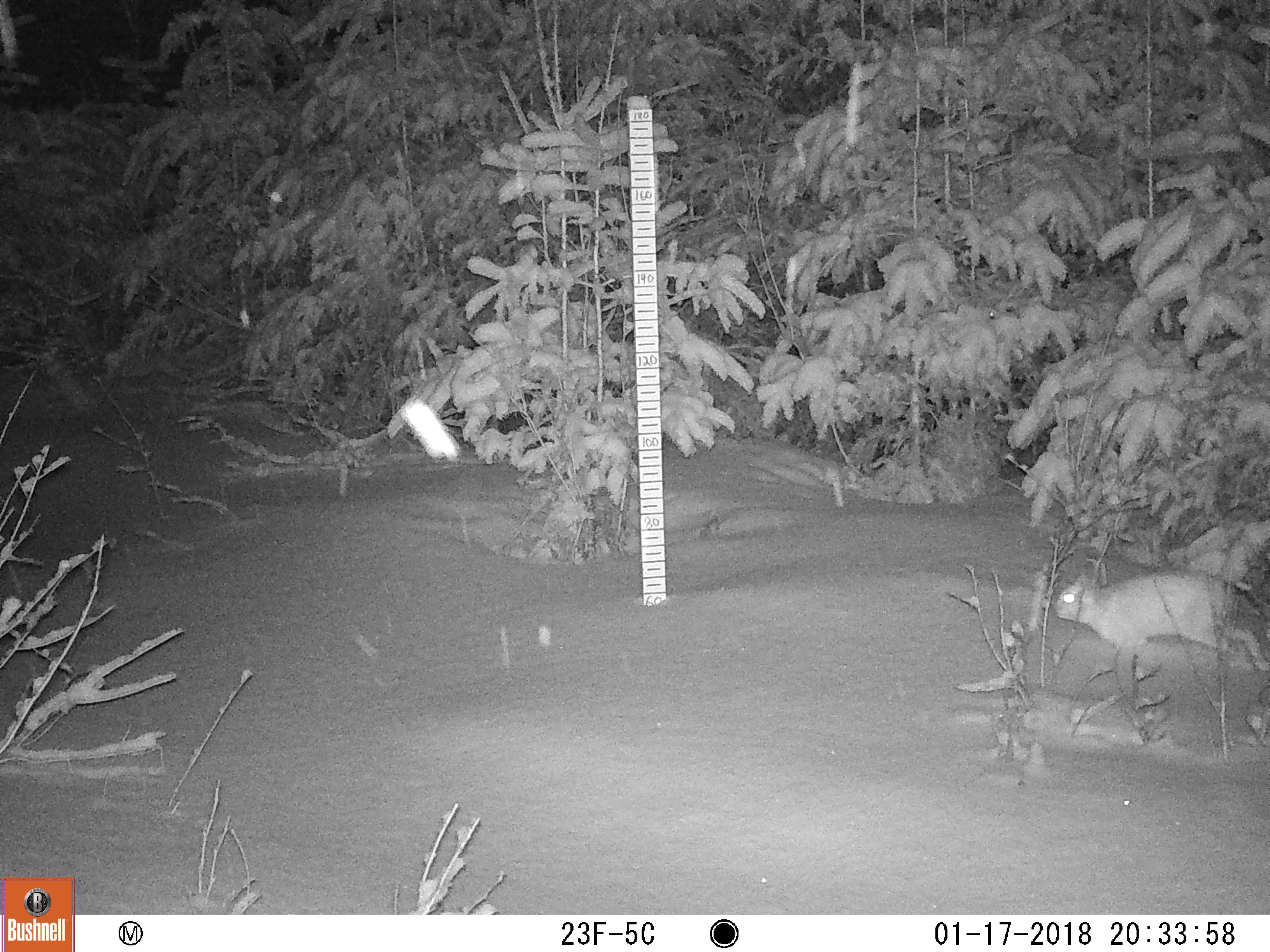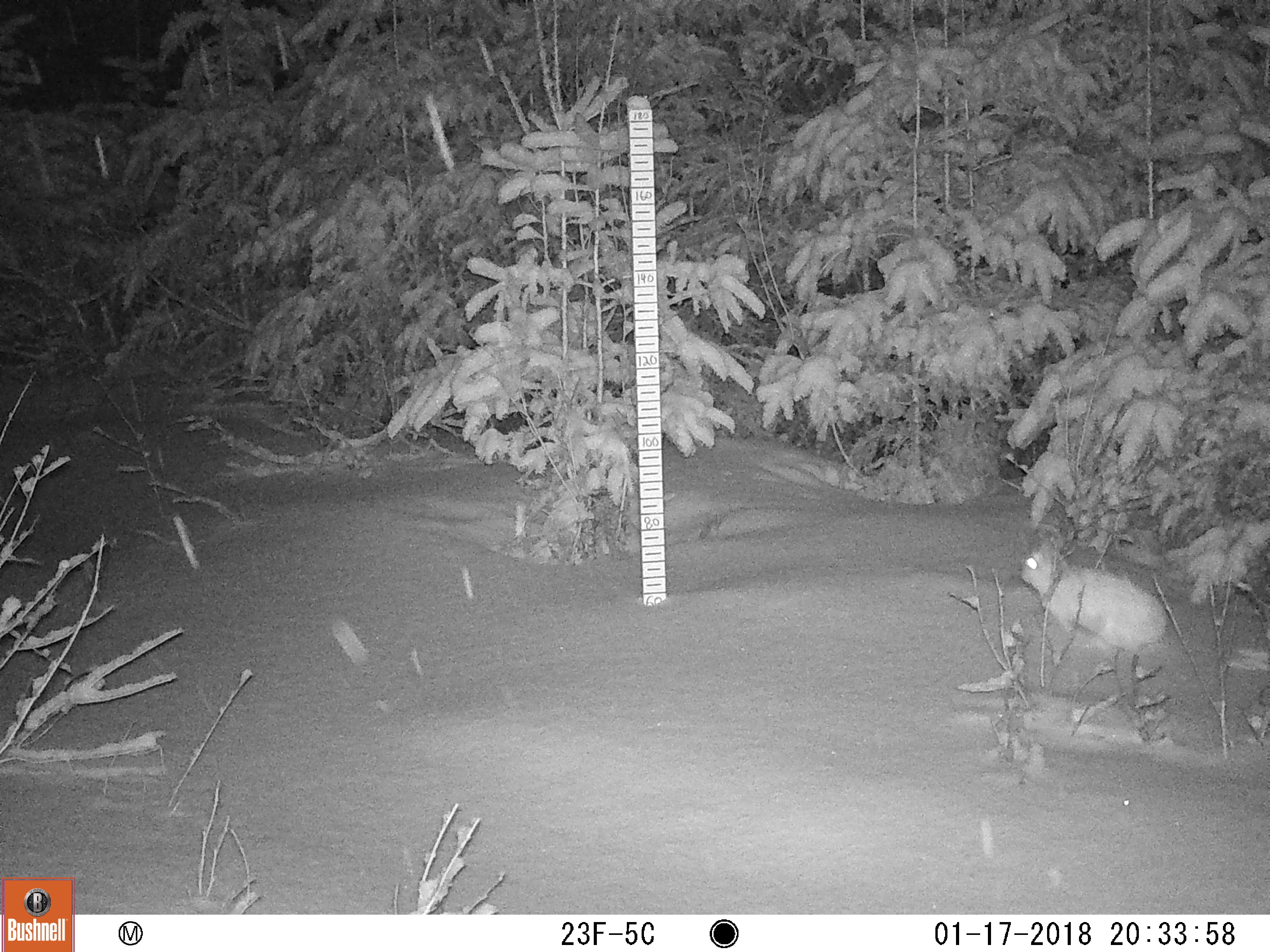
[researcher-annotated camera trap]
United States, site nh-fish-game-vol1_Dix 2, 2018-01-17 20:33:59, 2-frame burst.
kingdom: Animalia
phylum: Chordata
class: Mammalia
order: Lagomorpha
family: Leporidae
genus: Lepus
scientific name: Lepus americanus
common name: snowshoe hare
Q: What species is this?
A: Snowshoe hare (Lepus americanus).